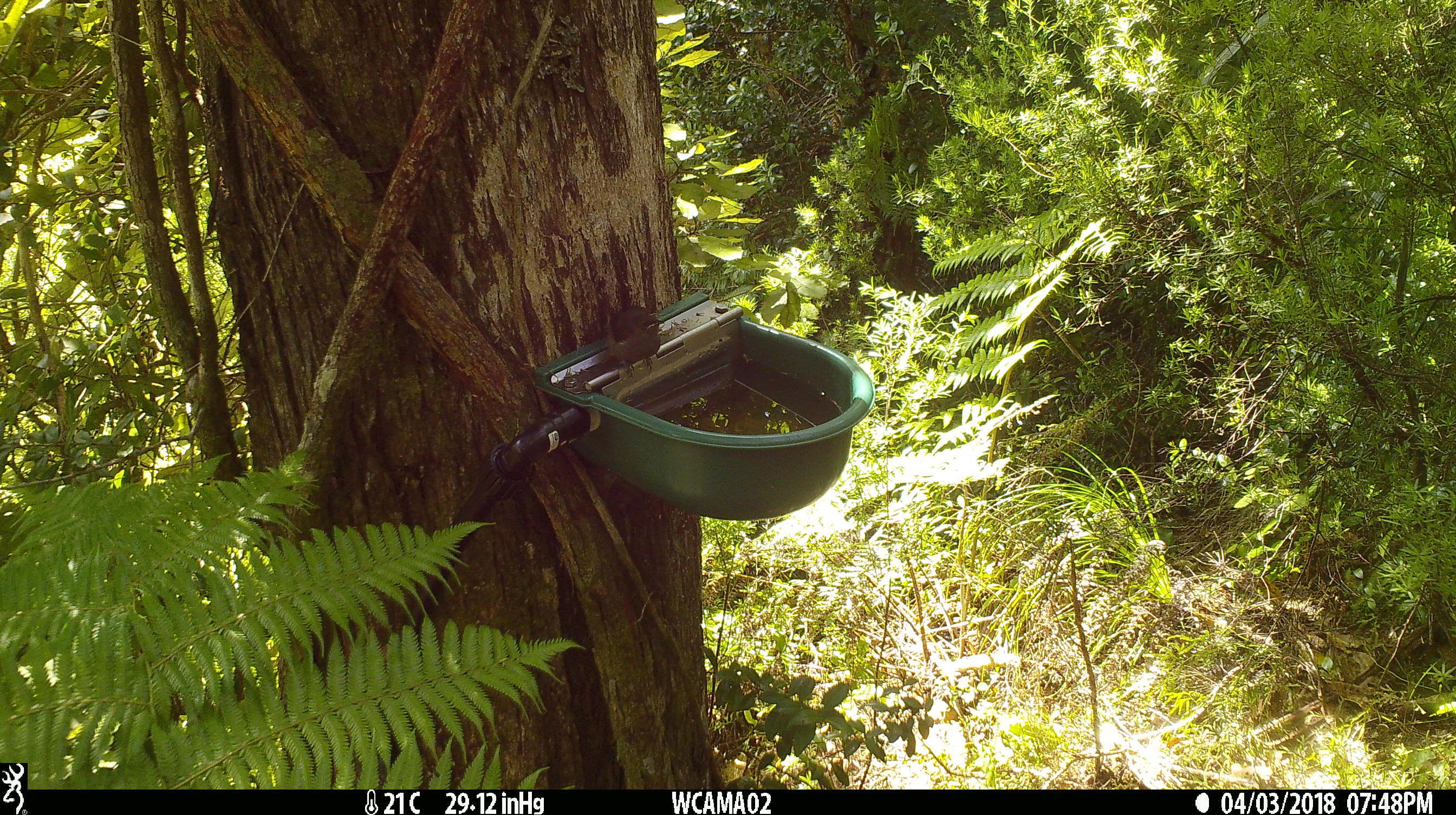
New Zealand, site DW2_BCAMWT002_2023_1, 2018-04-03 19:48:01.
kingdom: Animalia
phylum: Chordata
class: Aves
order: Passeriformes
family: Meliphagidae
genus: Anthornis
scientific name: Anthornis melanura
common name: new zealand bellbird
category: bellbird